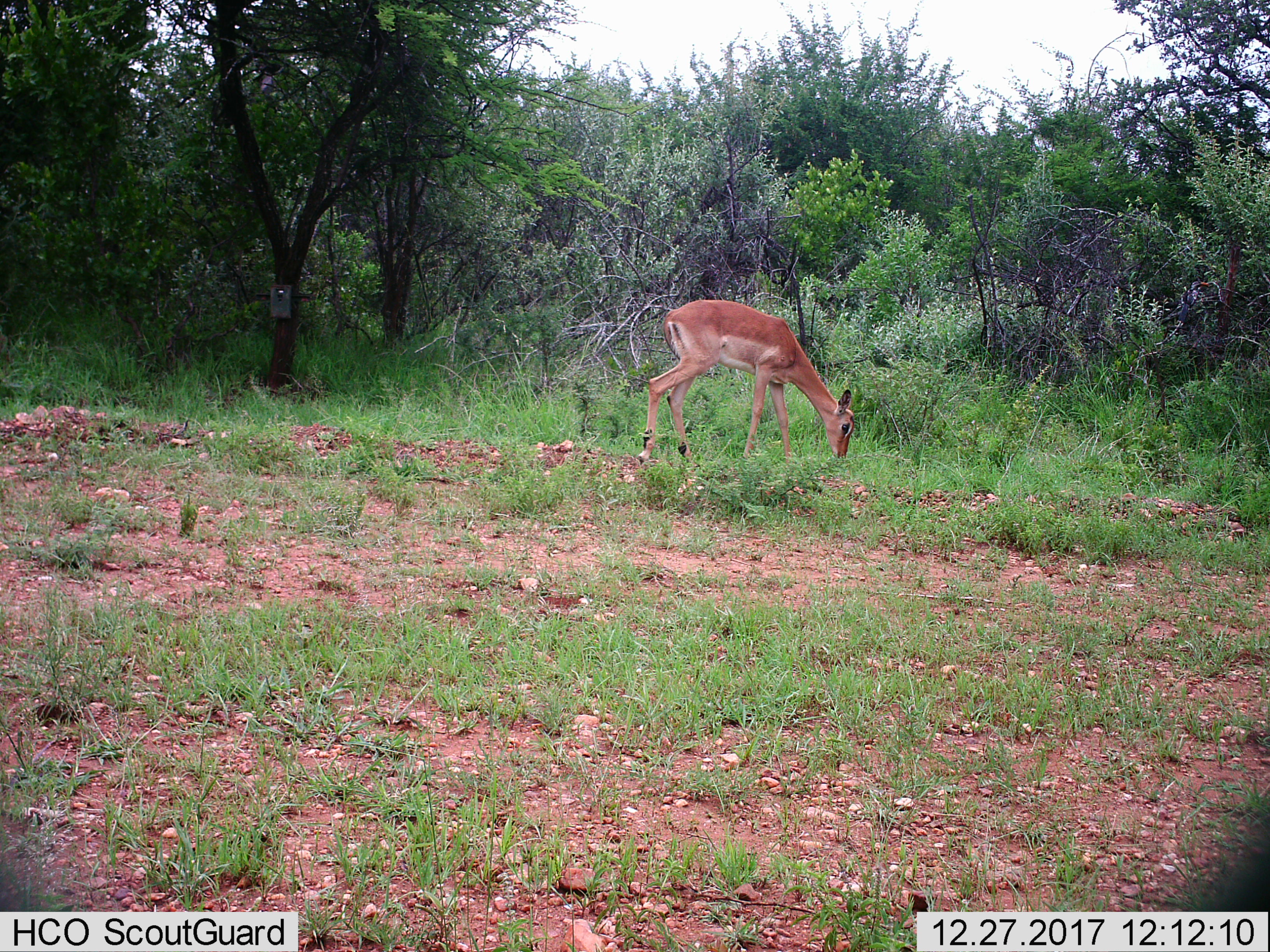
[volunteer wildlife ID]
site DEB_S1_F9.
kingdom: Animalia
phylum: Chordata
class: Mammalia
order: Artiodactyla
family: Bovidae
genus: Aepyceros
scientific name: Aepyceros melampus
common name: impala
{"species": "impala (Aepyceros melampus)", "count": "1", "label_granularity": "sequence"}